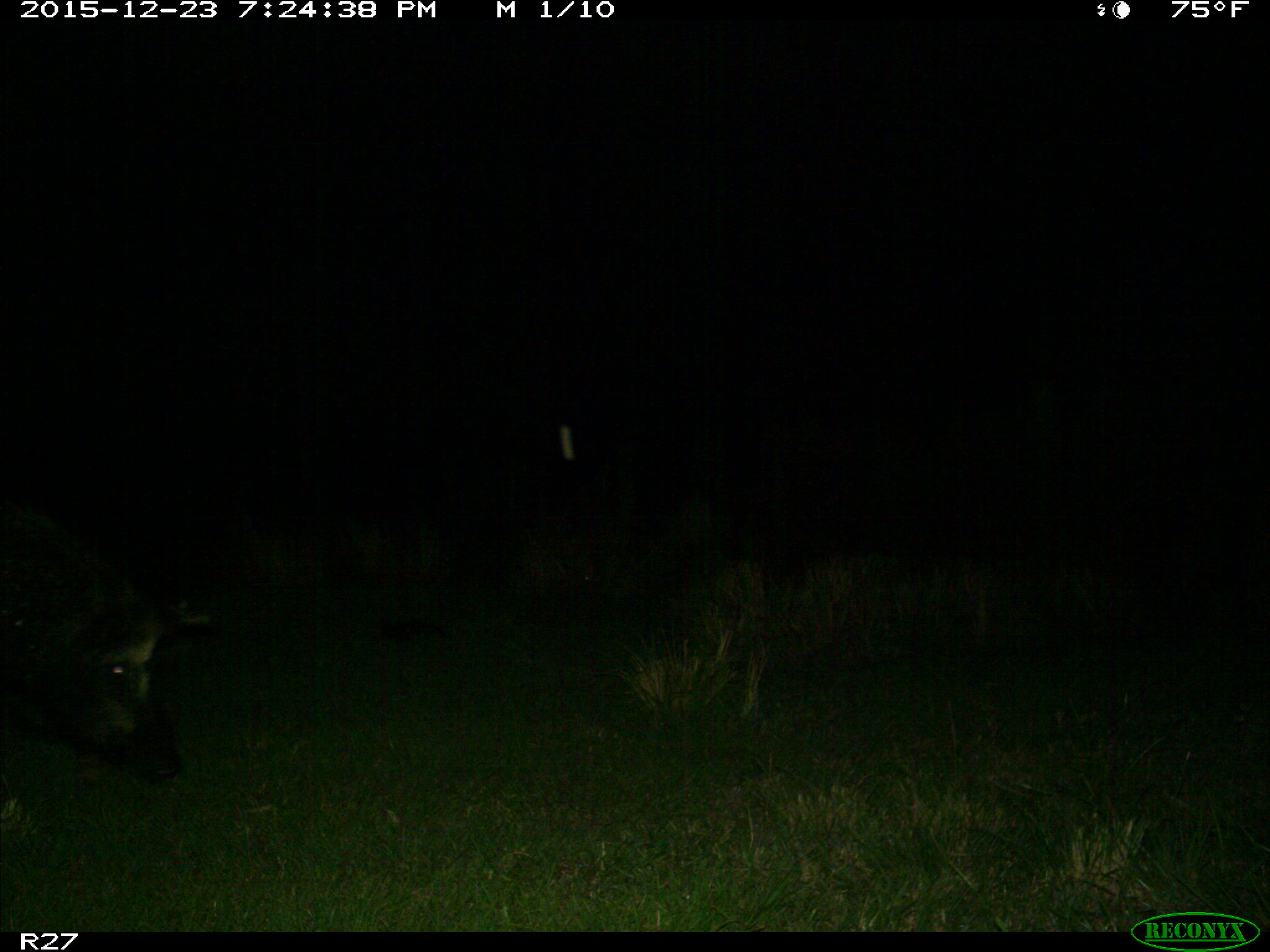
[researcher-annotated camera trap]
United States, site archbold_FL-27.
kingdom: Animalia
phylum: Chordata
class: Mammalia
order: Artiodactyla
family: Suidae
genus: Sus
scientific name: Sus scrofa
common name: wild boar